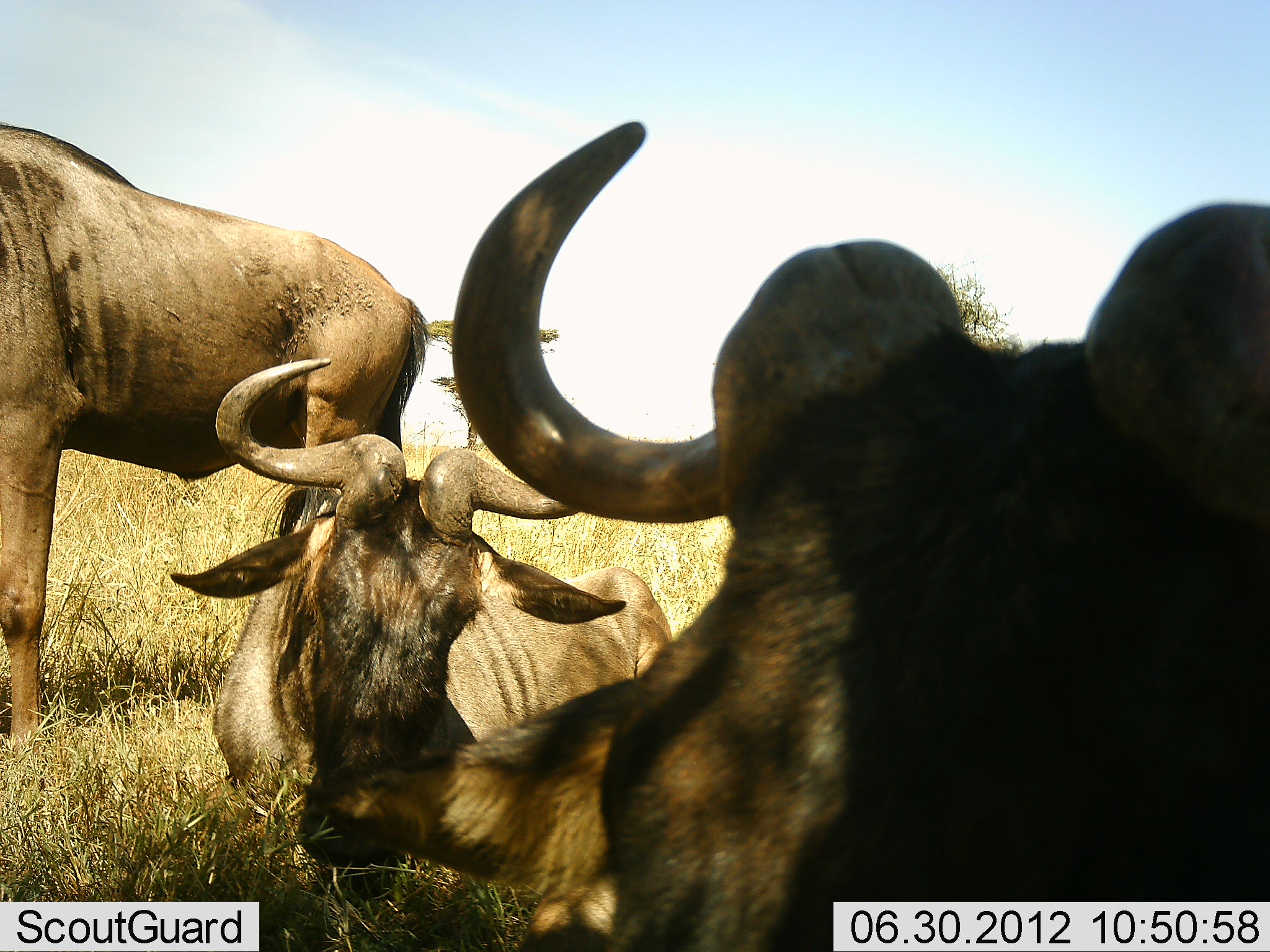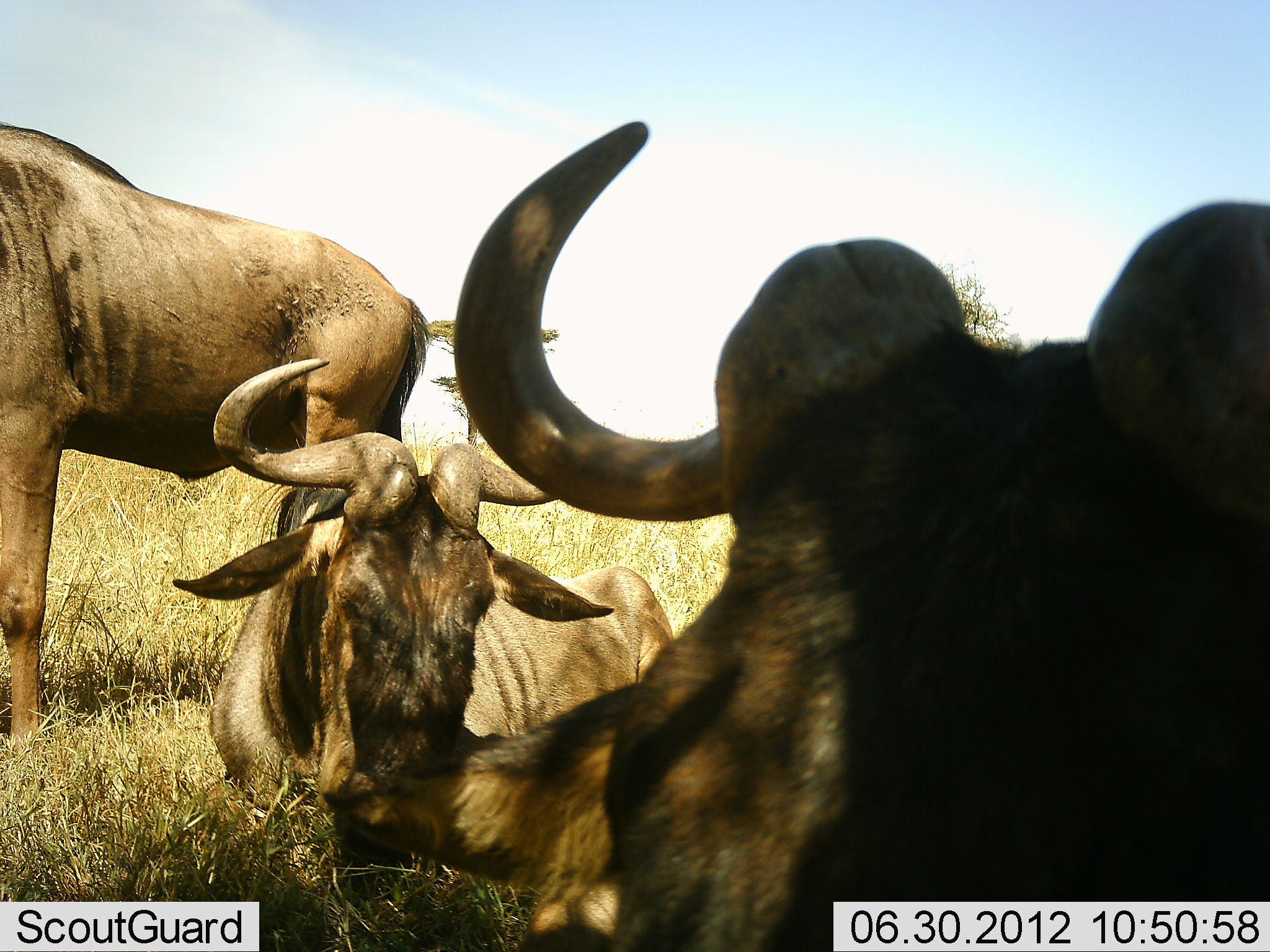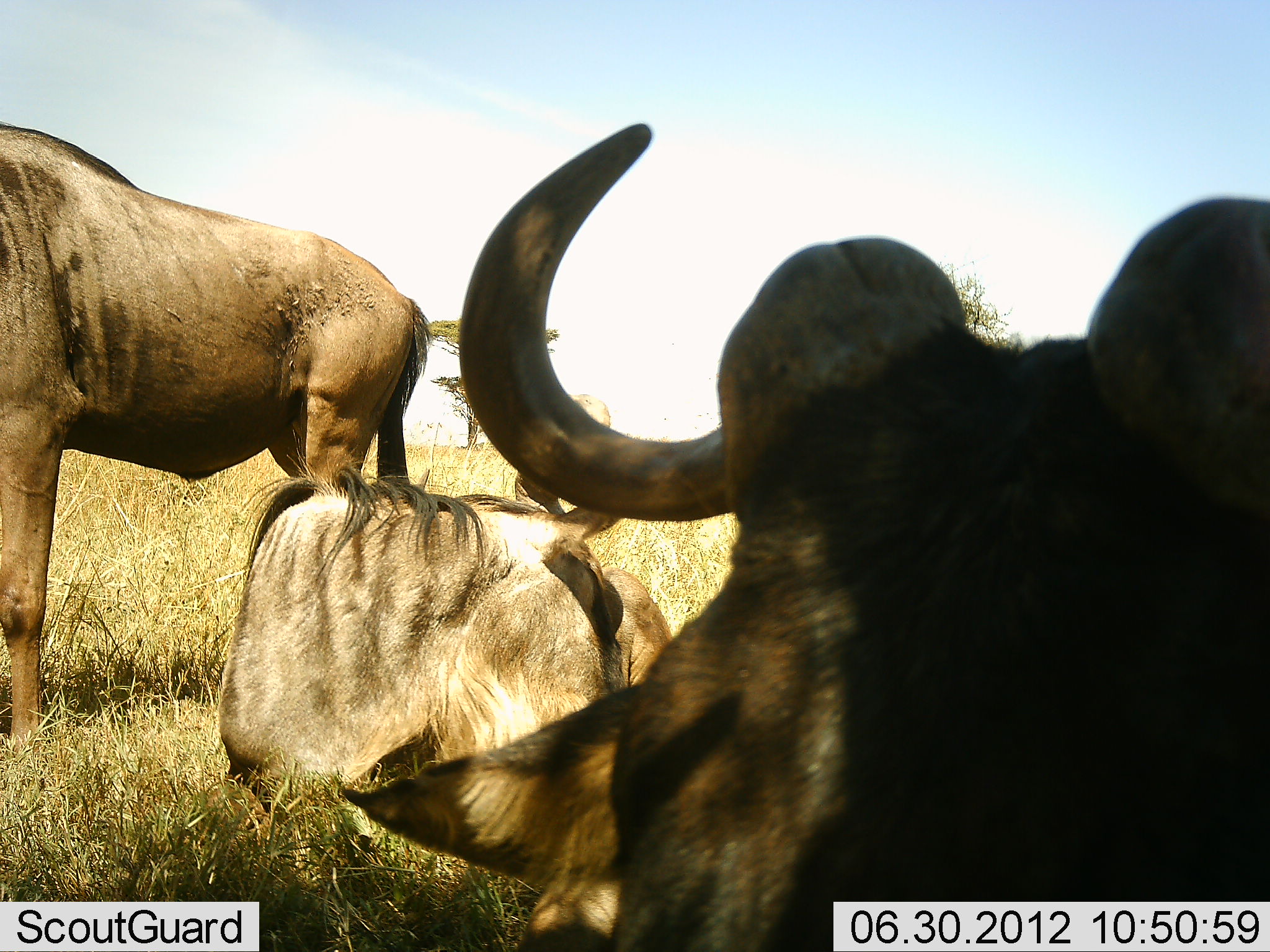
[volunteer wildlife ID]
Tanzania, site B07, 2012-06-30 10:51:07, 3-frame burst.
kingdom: Animalia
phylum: Chordata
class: Mammalia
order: Artiodactyla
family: Bovidae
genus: Connochaetes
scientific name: Connochaetes taurinus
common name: blue wildebeest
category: wildebeest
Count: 3.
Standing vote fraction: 50%.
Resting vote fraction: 90%.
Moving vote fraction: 10%.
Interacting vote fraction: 10%.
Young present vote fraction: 0%.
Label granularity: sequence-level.